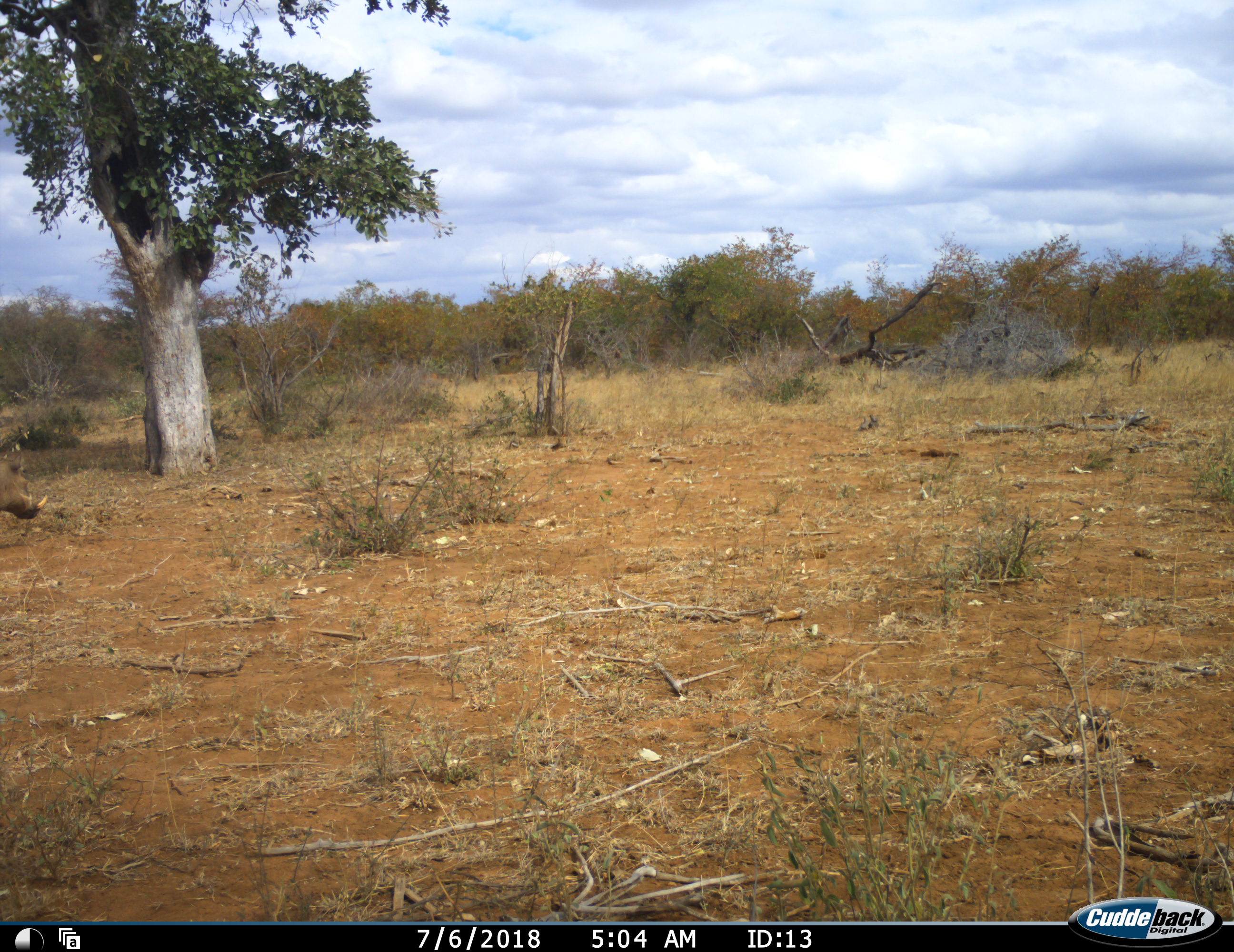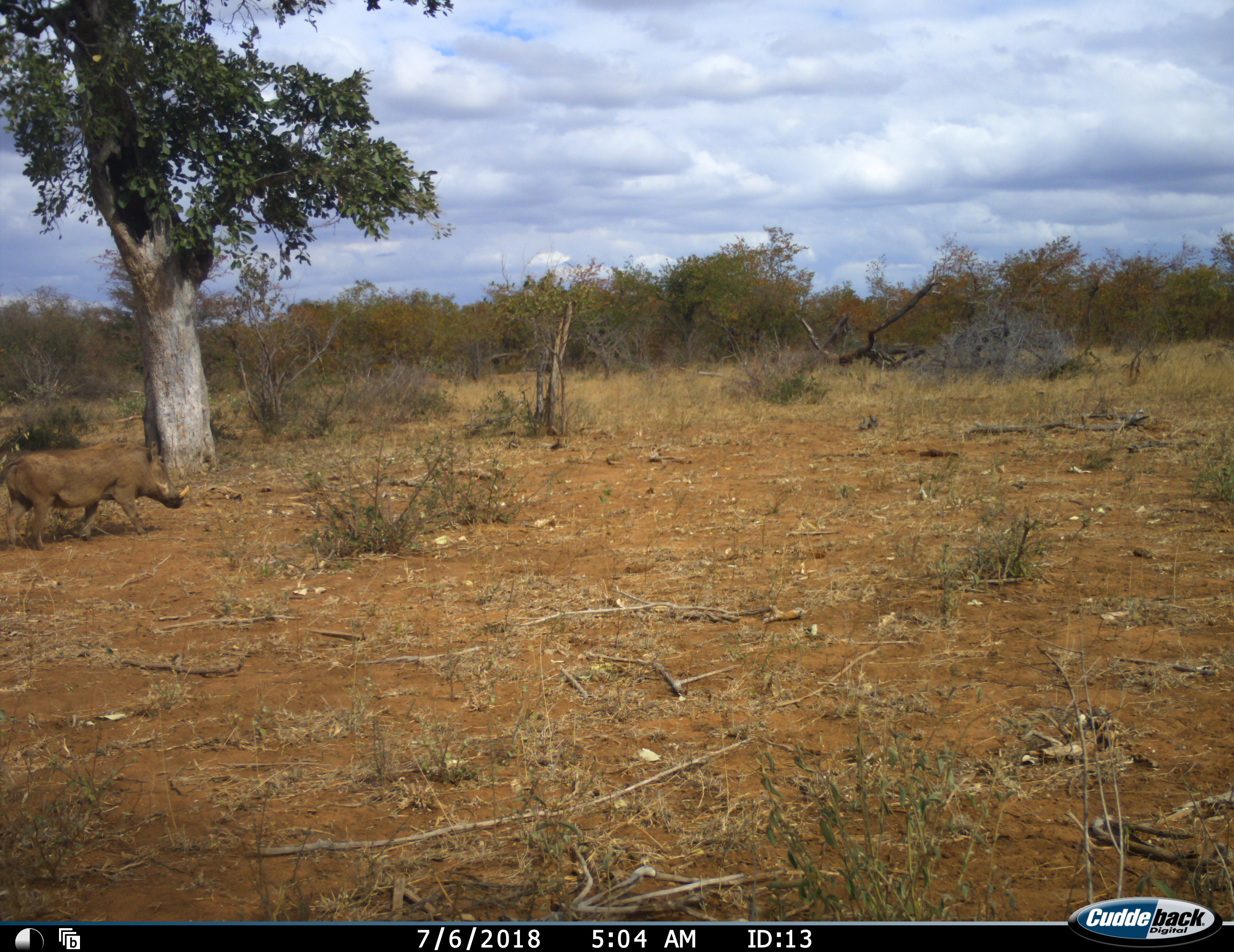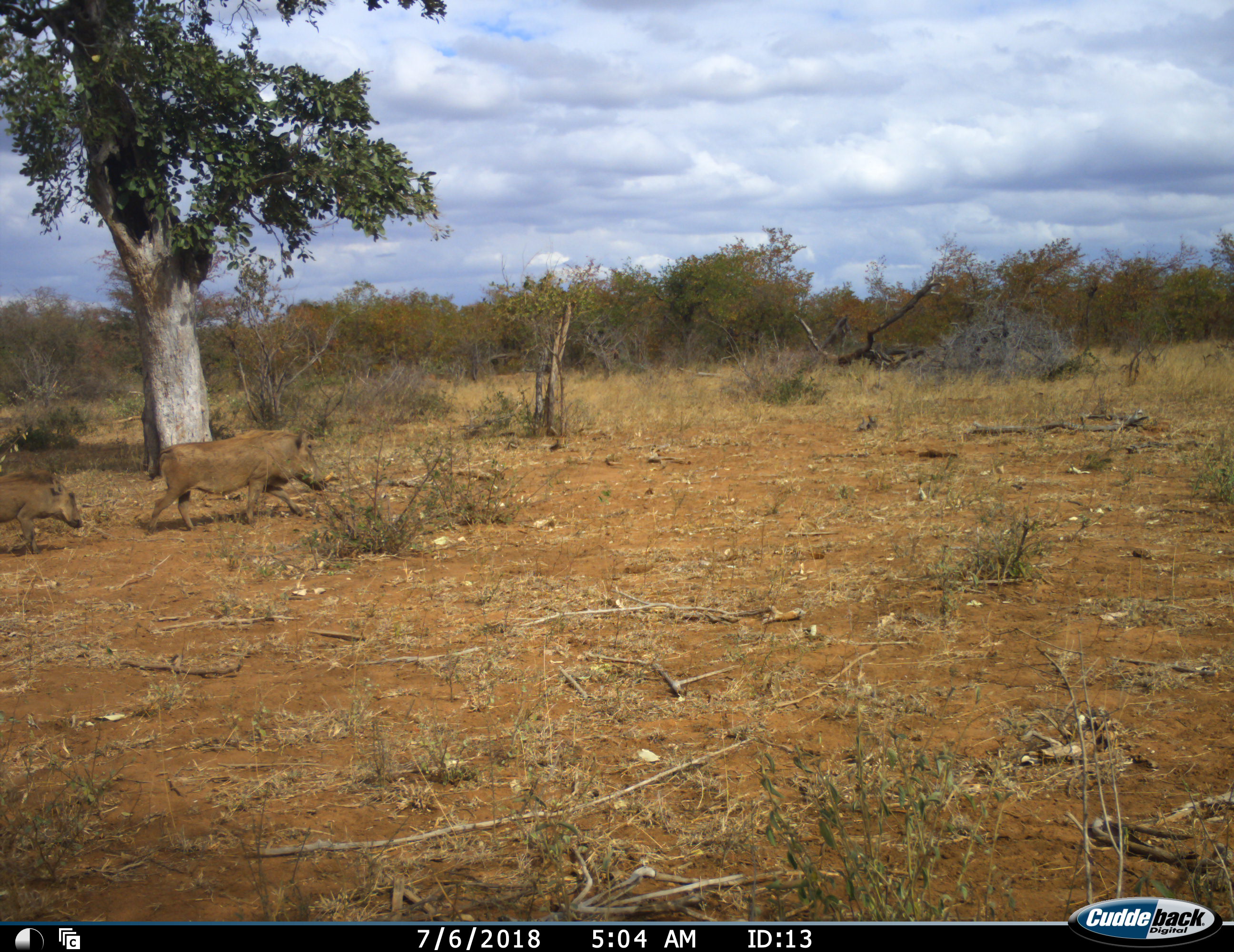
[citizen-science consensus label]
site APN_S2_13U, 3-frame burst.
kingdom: Animalia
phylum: Chordata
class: Mammalia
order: Artiodactyla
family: Suidae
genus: Phacochoerus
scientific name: Phacochoerus africanus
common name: warthog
Warthog (Phacochoerus africanus), count 2. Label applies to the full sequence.